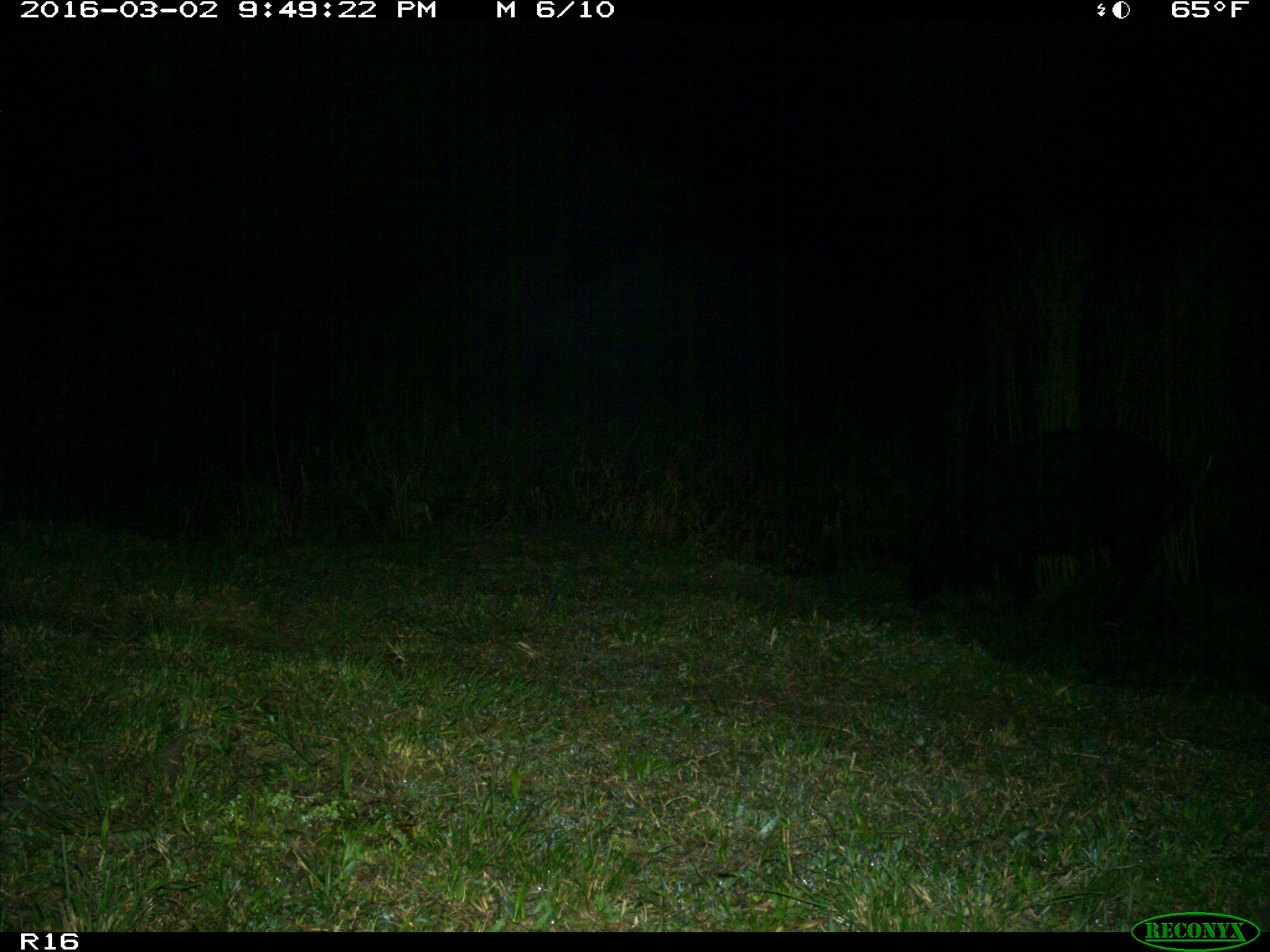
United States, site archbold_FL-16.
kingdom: Animalia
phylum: Chordata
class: Mammalia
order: Artiodactyla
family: Suidae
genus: Sus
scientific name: Sus scrofa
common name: wild boar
Sus scrofa (wild boar).